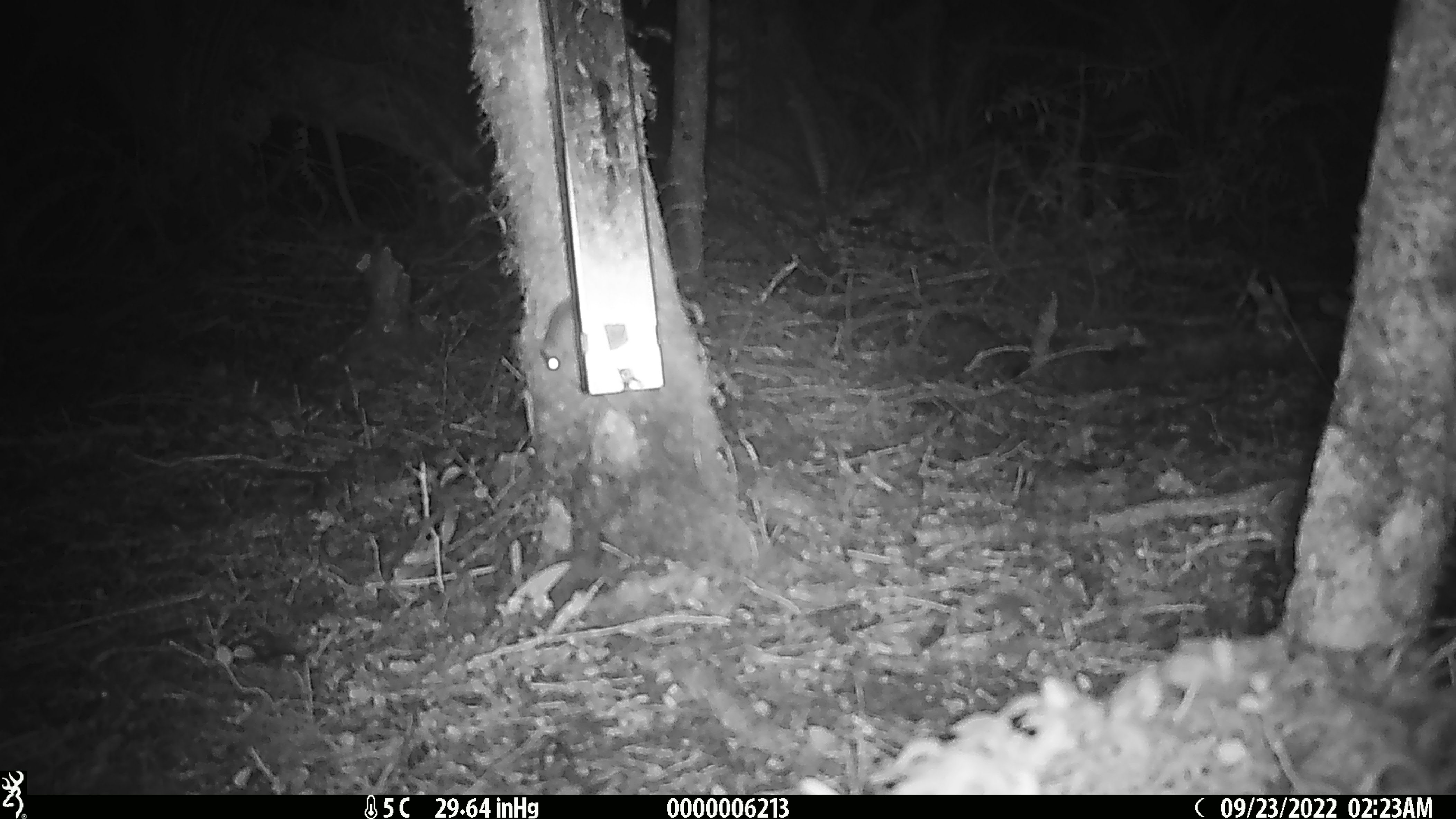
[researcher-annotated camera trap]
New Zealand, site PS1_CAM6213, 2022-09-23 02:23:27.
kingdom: Animalia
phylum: Chordata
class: Mammalia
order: Rodentia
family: Muridae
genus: Mus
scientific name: Mus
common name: mouse